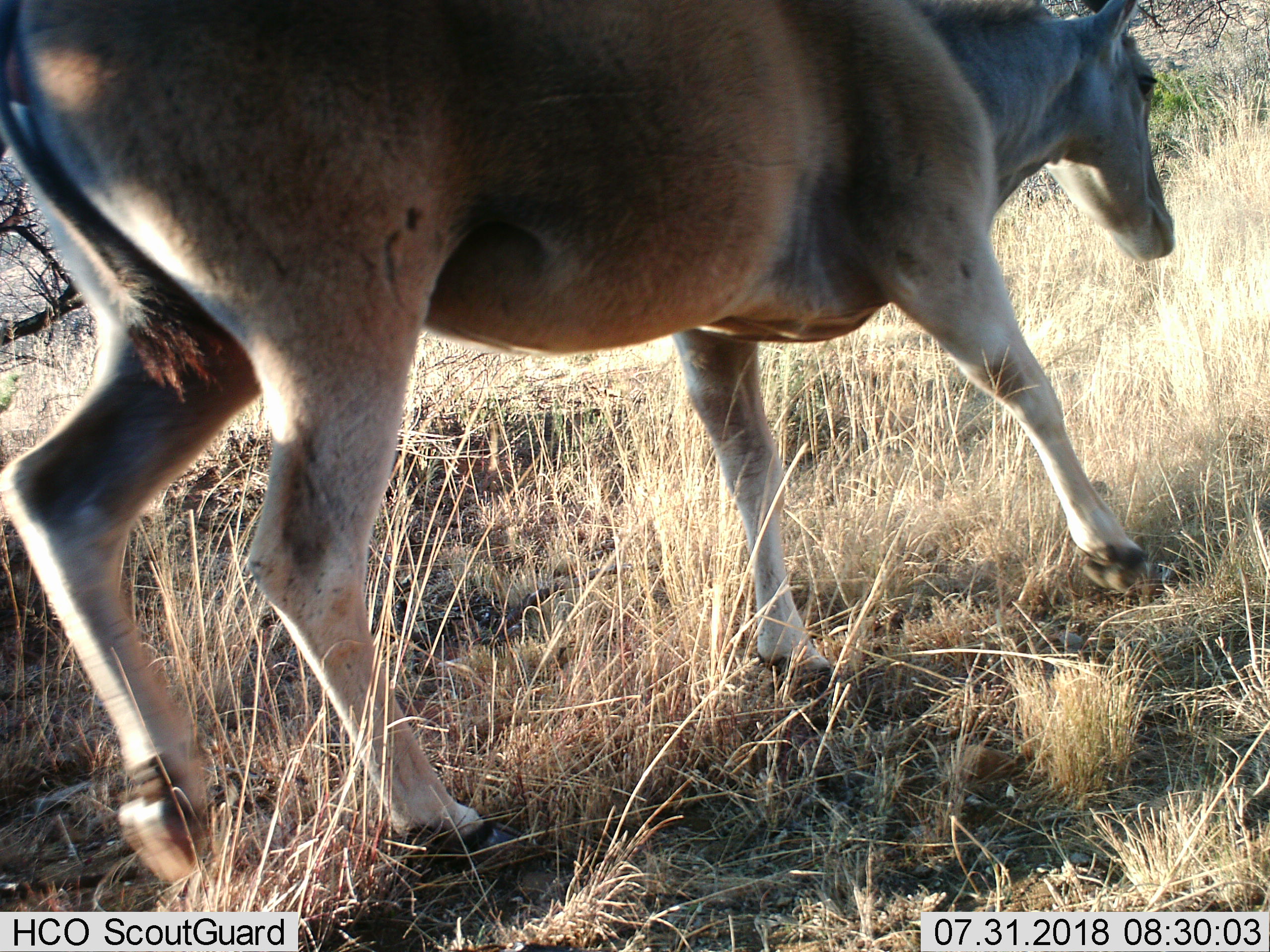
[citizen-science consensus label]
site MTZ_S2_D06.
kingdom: Animalia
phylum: Chordata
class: Mammalia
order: Artiodactyla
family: Bovidae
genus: Tragelaphus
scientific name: Tragelaphus oryx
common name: eland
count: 1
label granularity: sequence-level